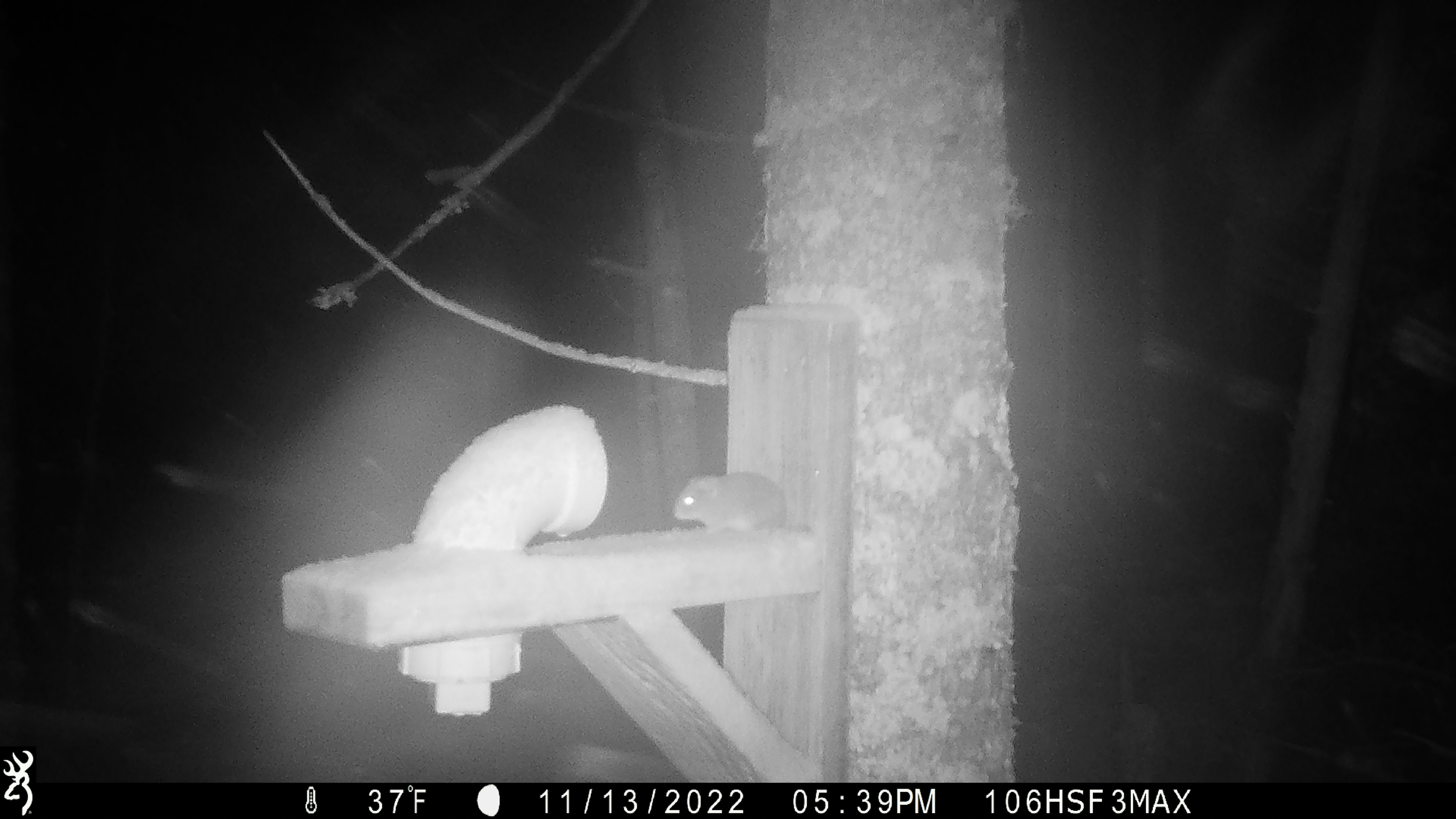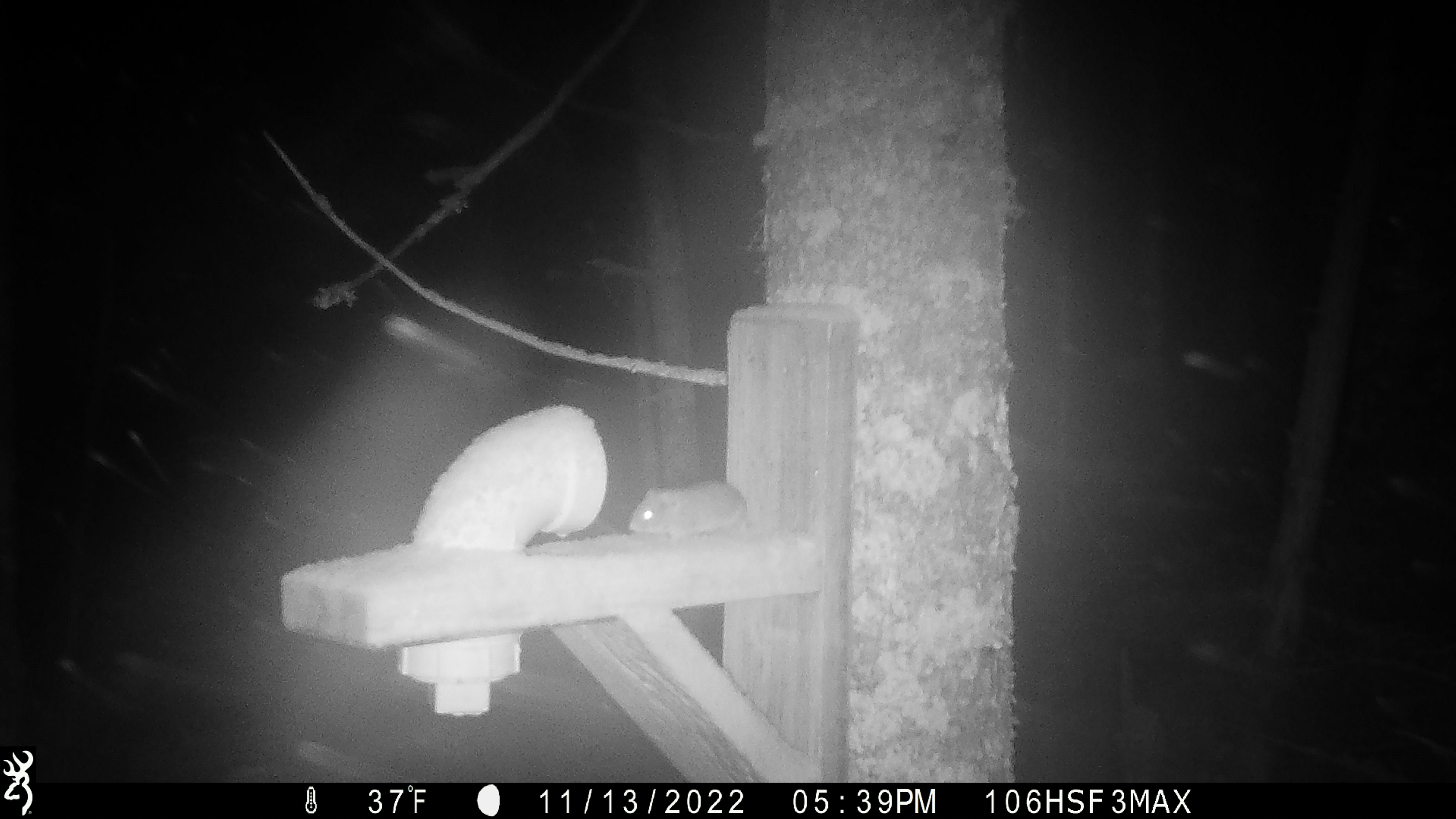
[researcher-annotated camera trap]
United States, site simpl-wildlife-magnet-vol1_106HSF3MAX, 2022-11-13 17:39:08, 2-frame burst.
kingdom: Animalia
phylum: Chordata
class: Mammalia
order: Rodentia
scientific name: Rodentia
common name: mouse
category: mouse sp.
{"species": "mouse sp. (mouse) (Rodentia)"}